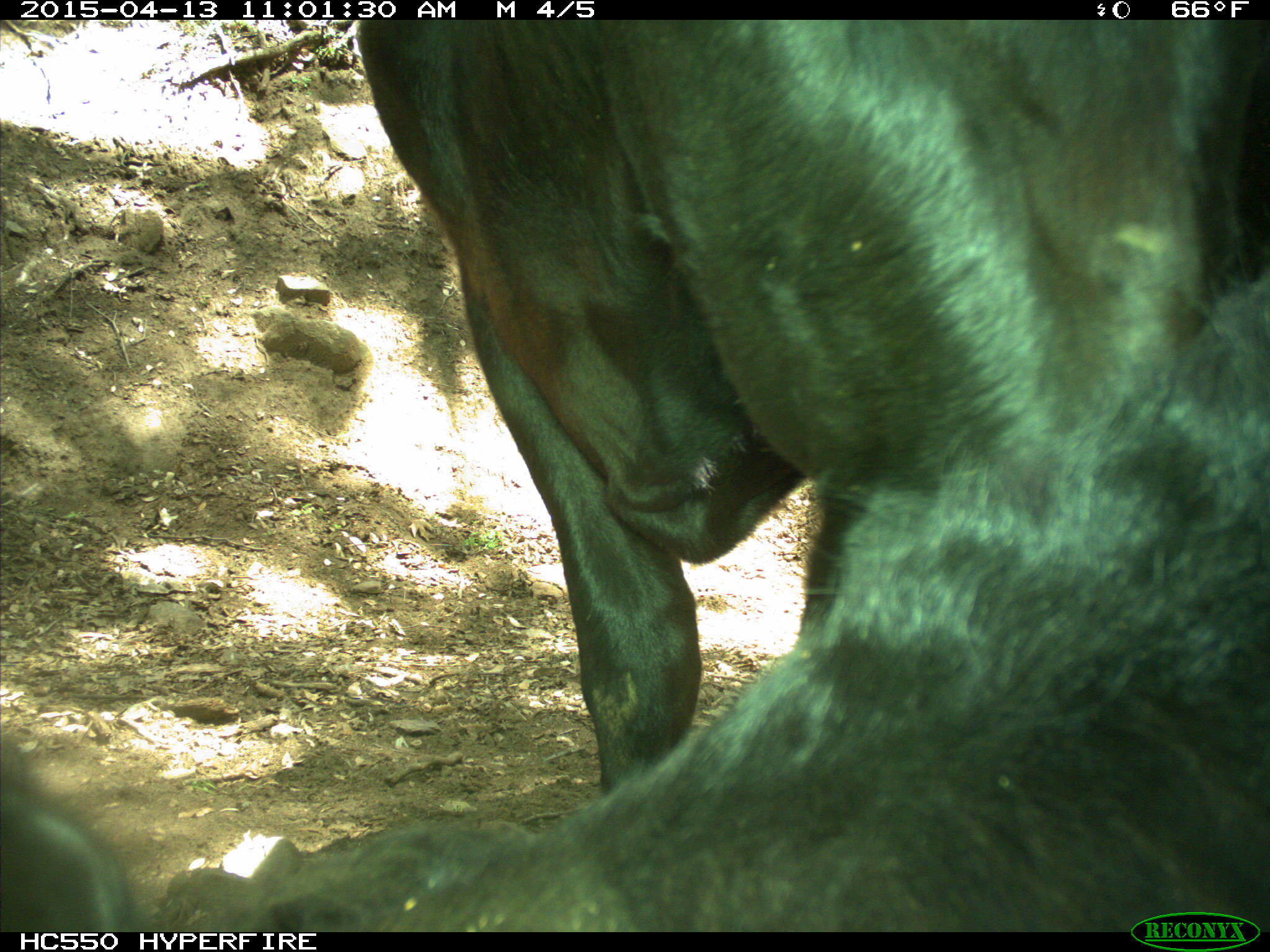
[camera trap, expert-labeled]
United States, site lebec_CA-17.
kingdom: Animalia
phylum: Chordata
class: Mammalia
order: Artiodactyla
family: Bovidae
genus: Bos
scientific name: Bos taurus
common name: domestic cow